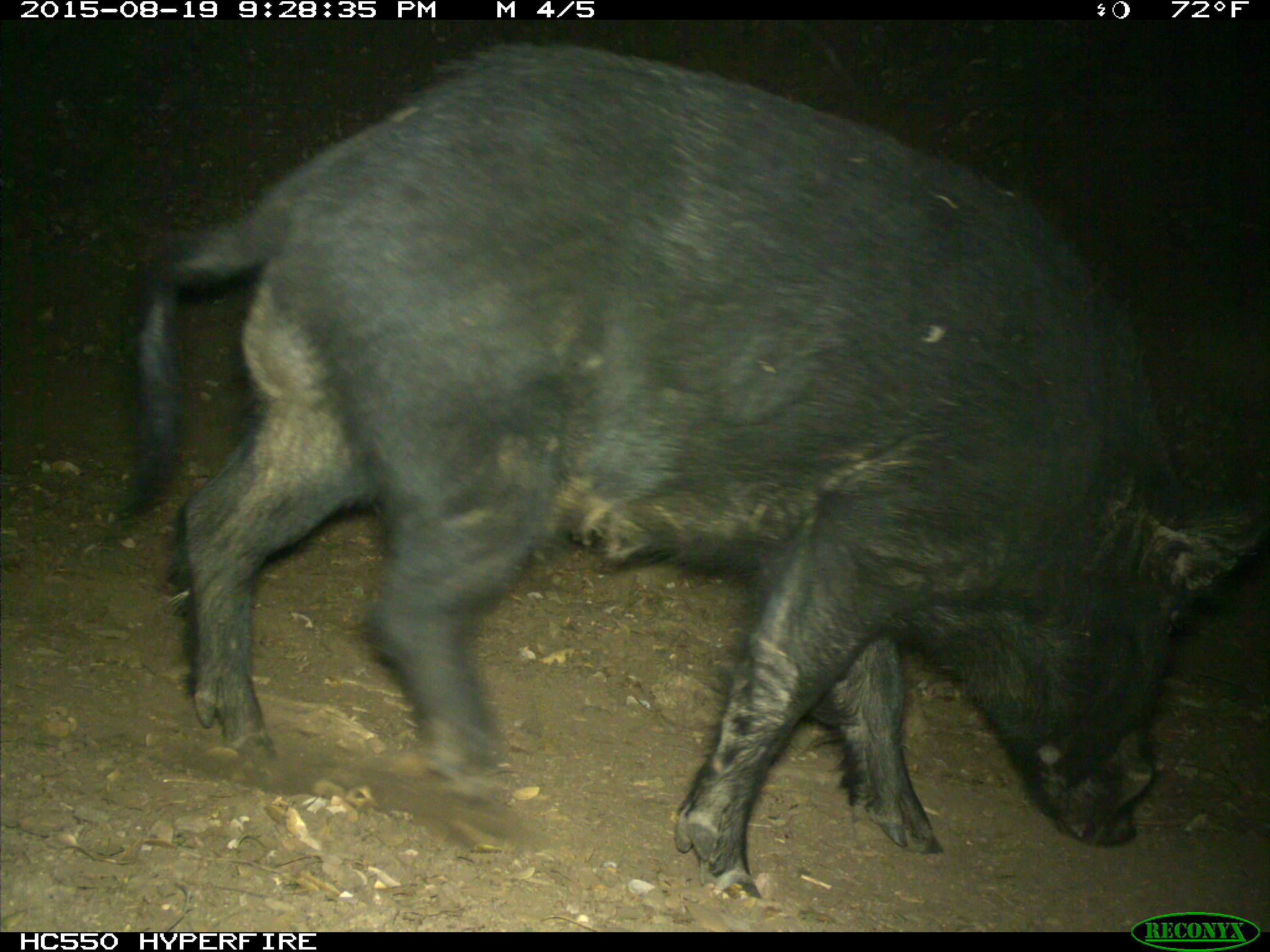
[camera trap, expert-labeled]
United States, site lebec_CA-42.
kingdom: Animalia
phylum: Chordata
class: Mammalia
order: Artiodactyla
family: Suidae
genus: Sus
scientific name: Sus scrofa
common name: wild boar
Sus scrofa (wild boar).